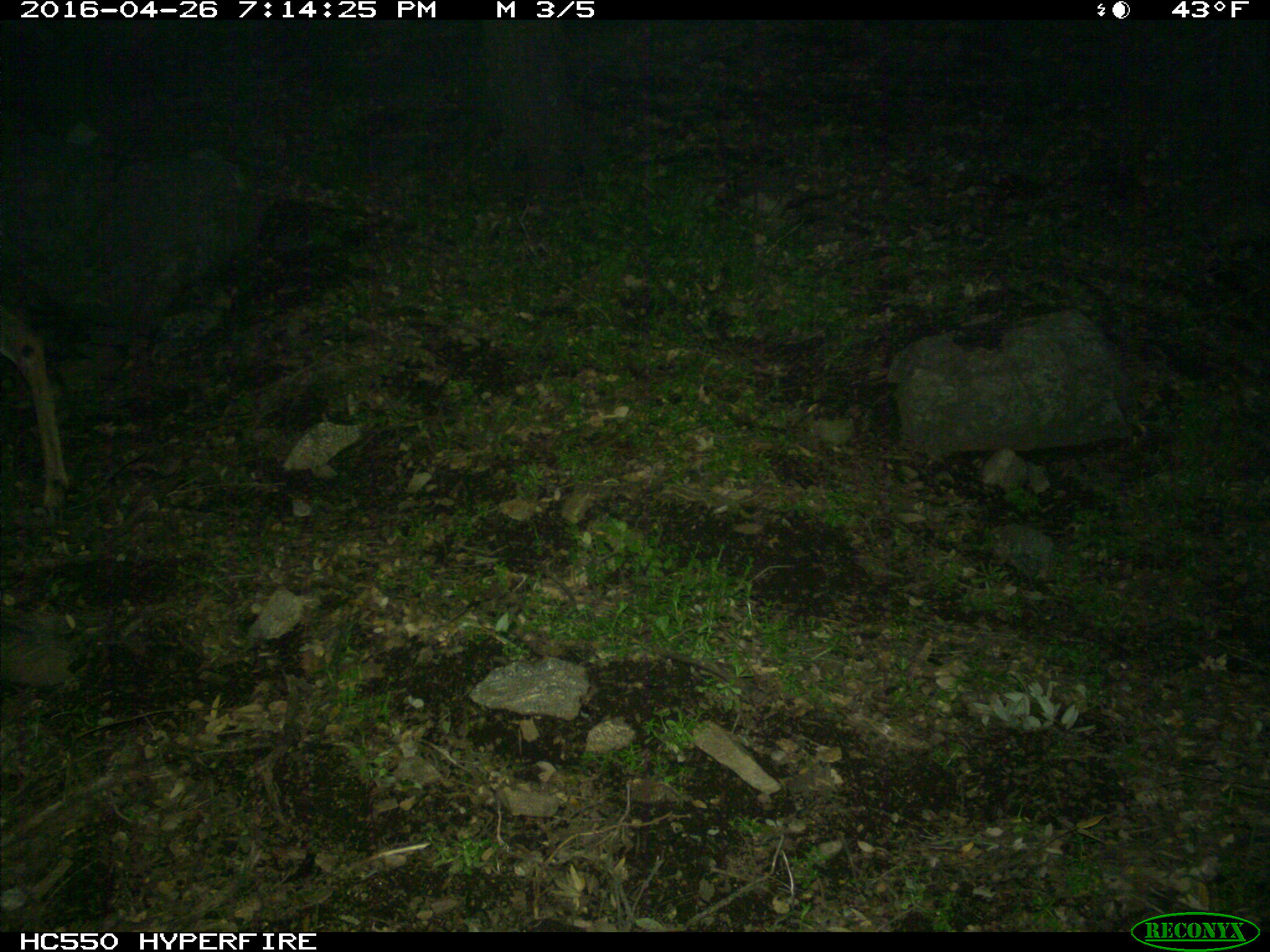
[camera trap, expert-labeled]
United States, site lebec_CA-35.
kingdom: Animalia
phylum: Chordata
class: Mammalia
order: Artiodactyla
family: Cervidae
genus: Odocoileus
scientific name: Odocoileus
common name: deer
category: unidentified deer